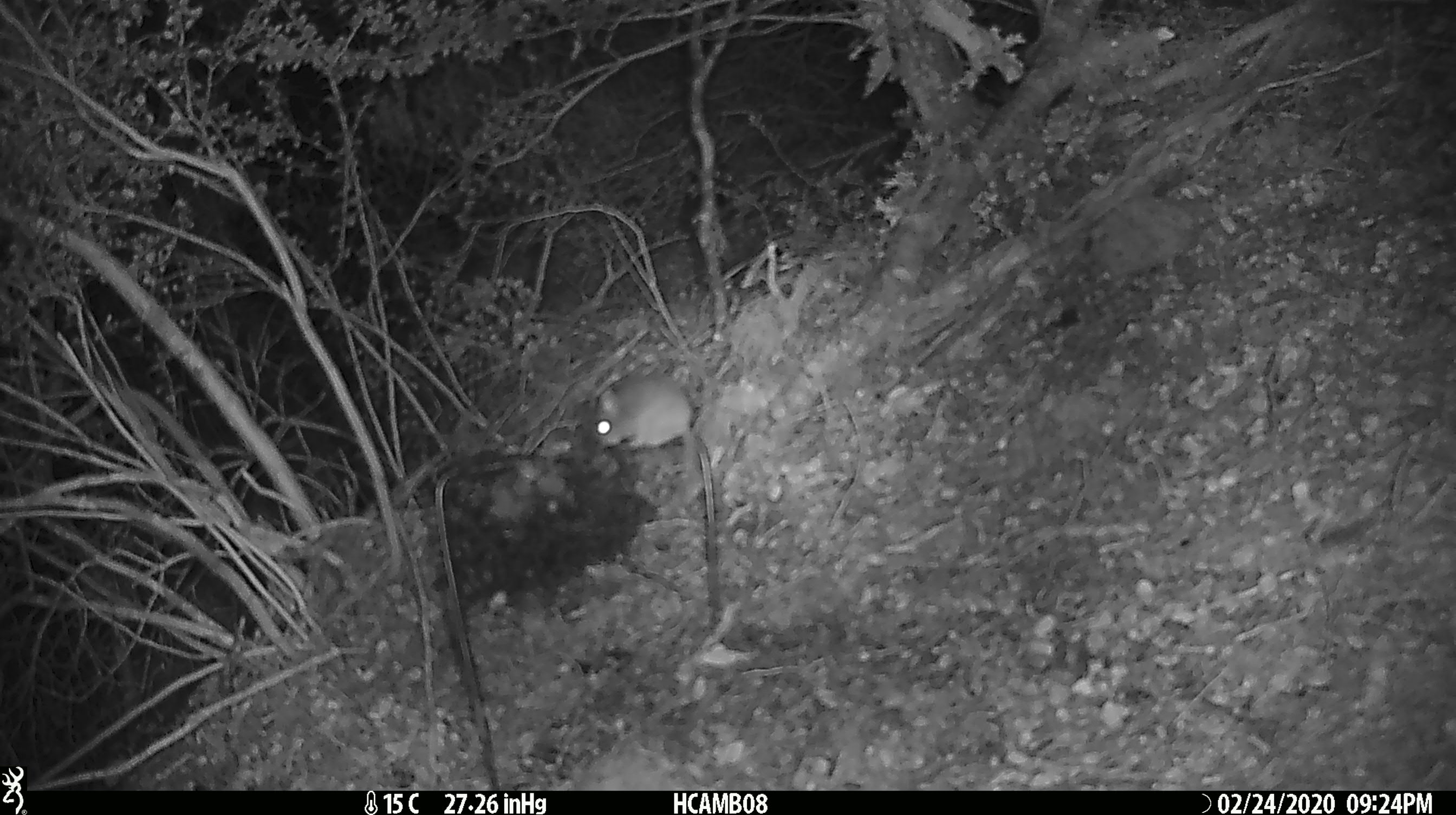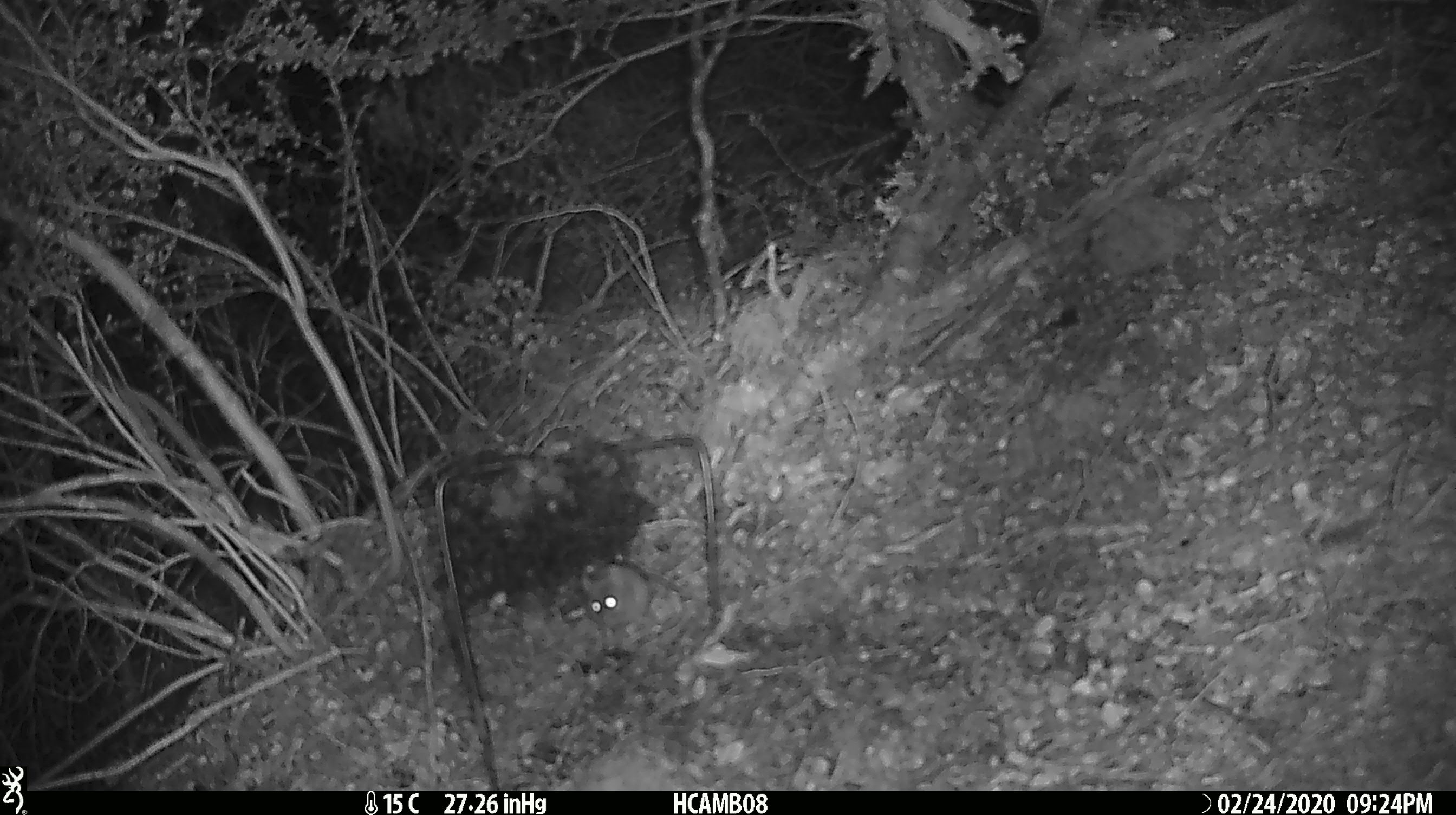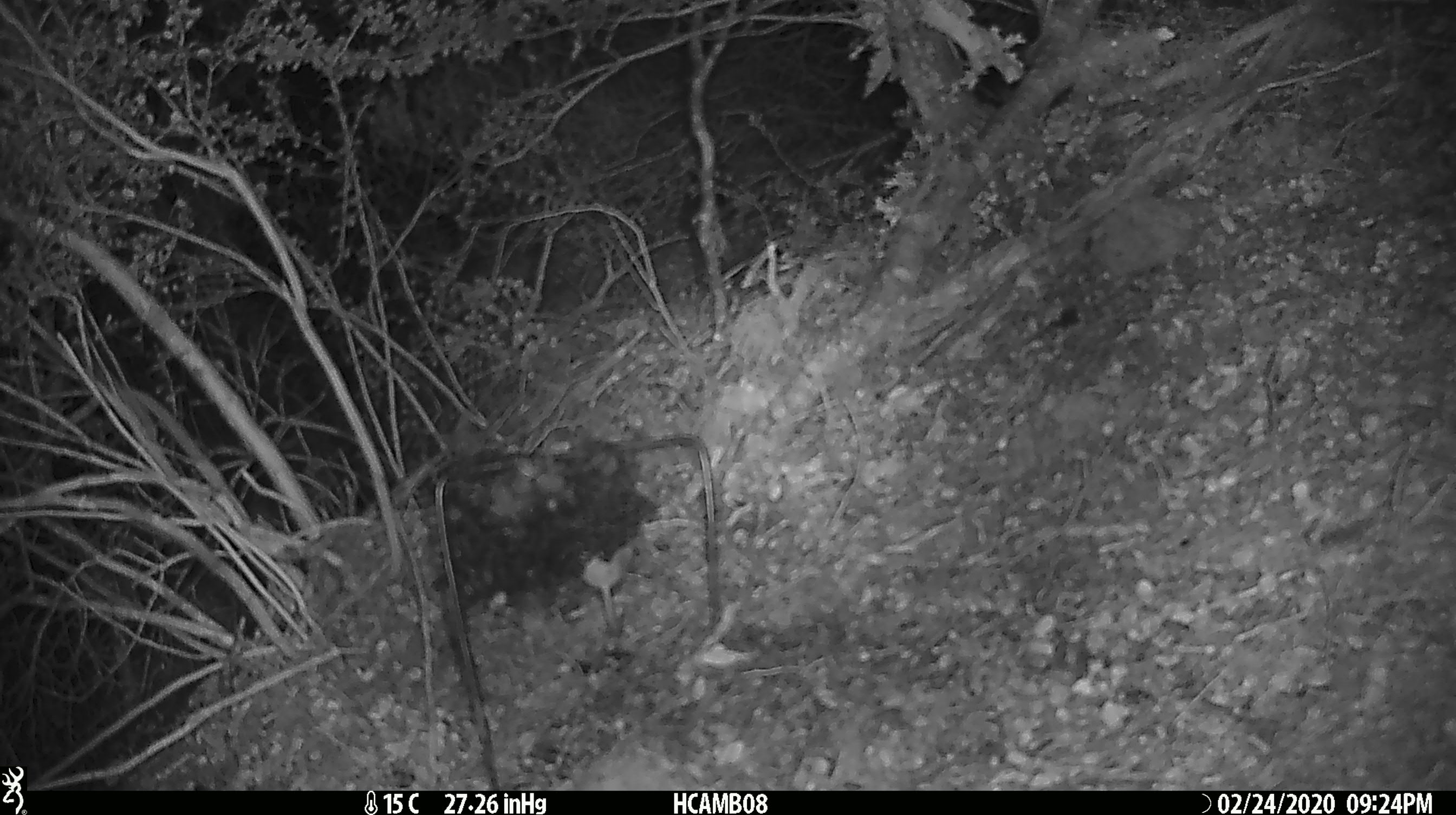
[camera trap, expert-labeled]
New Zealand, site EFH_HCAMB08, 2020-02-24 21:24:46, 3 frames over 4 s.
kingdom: Animalia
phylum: Chordata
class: Mammalia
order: Rodentia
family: Muridae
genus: Mus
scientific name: Mus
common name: mouse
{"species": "mouse (Mus)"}